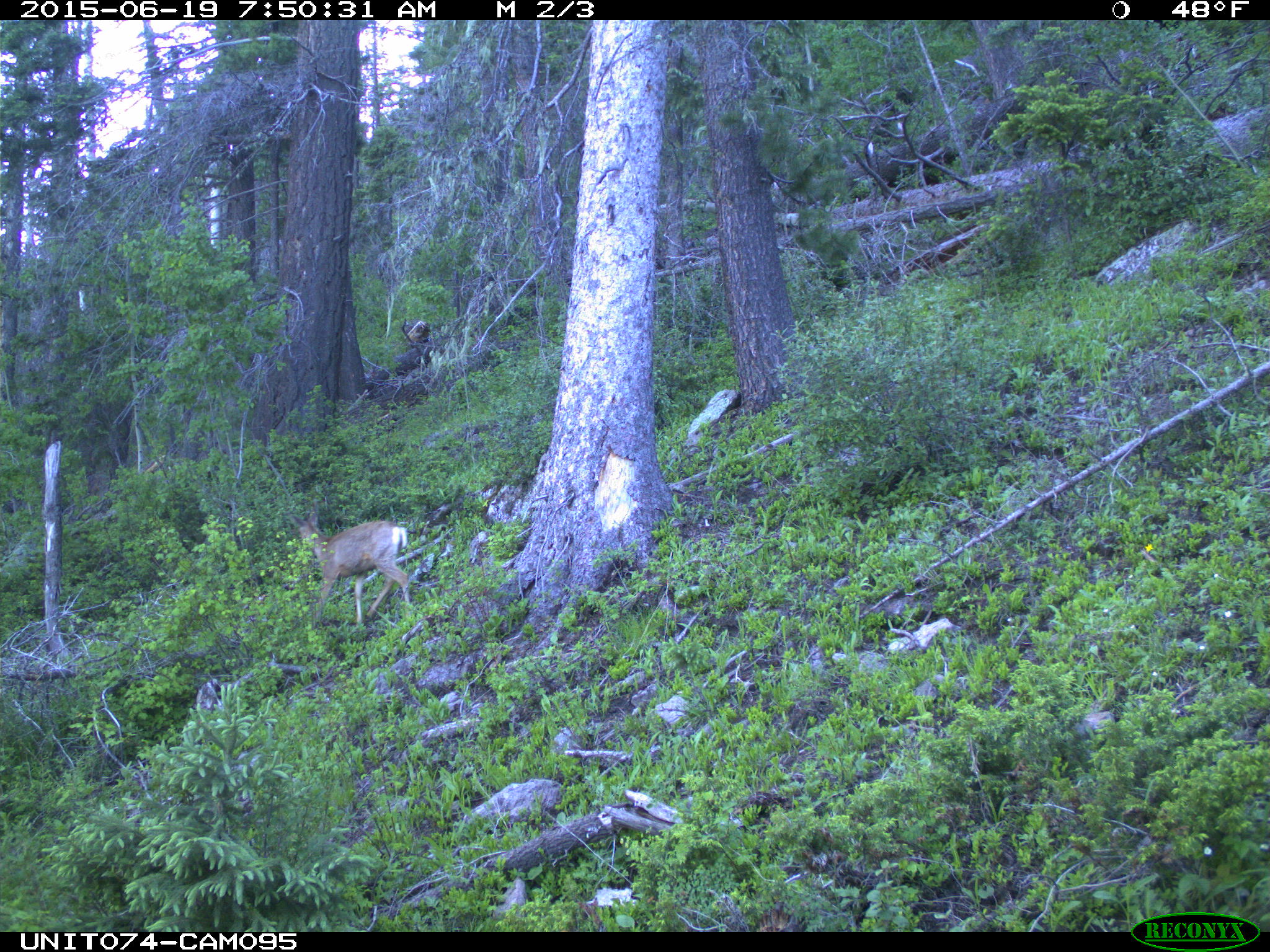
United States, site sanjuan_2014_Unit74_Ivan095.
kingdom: Animalia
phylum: Chordata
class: Mammalia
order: Artiodactyla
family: Cervidae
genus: Odocoileus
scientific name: Odocoileus hemionus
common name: mule deer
Odocoileus hemionus (mule deer).